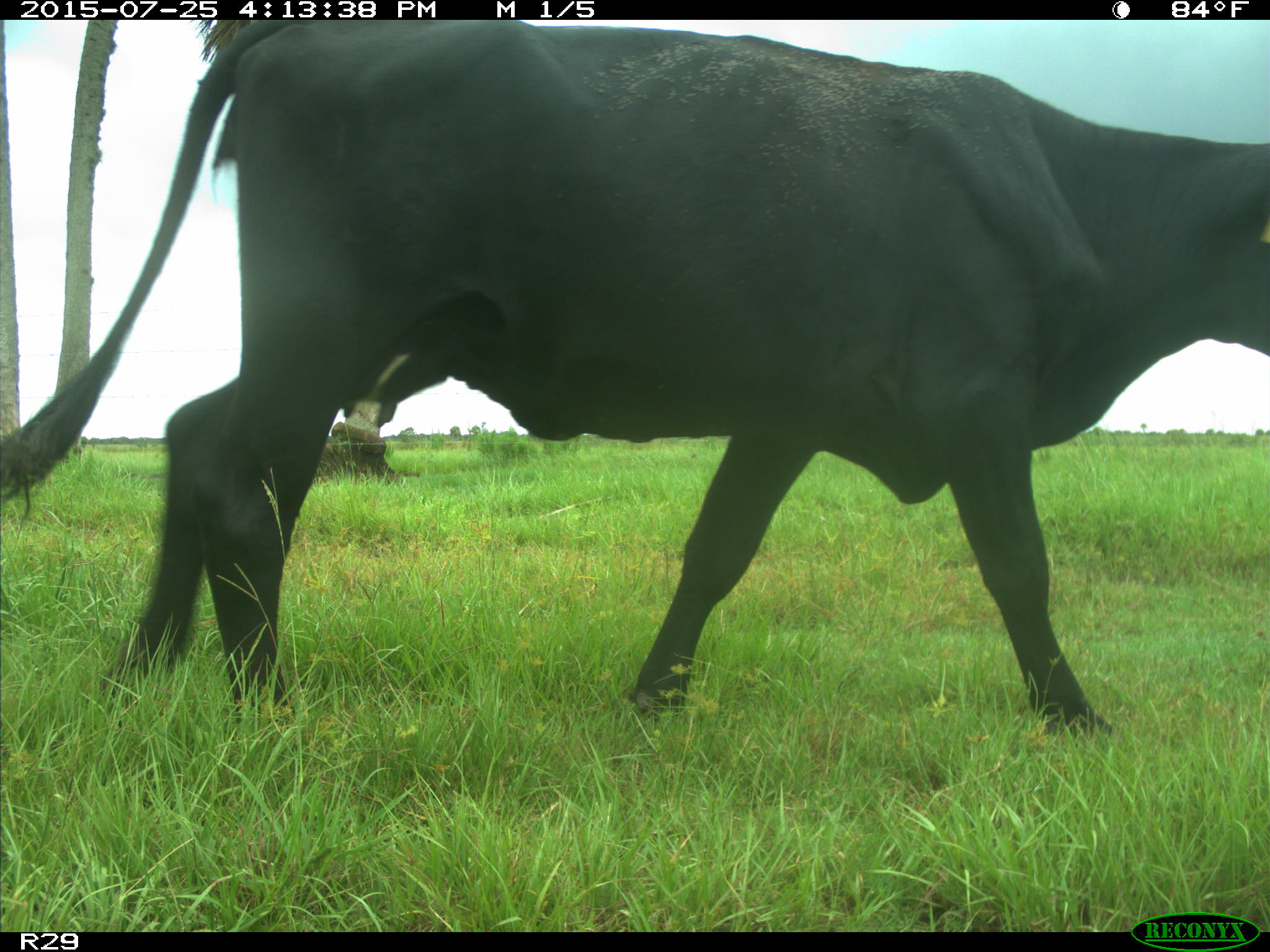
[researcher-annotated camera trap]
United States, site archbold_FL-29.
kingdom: Animalia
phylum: Chordata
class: Mammalia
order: Artiodactyla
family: Bovidae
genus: Bos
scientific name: Bos taurus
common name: domestic cow